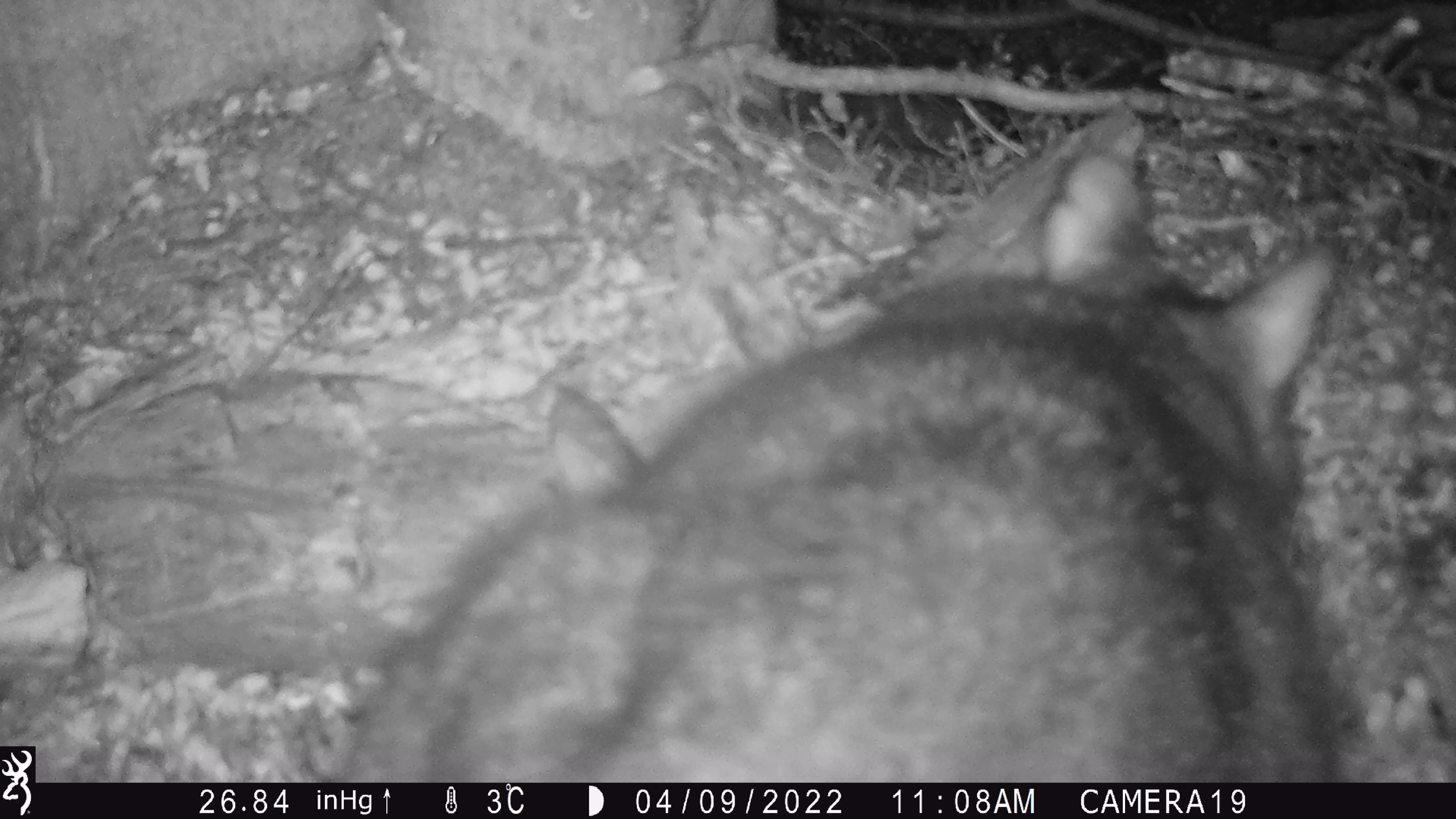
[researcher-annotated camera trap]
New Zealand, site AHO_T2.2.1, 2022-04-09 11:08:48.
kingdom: Animalia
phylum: Chordata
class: Mammalia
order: Diprotodontia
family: Phalangeridae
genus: Trichosurus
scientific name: Trichosurus vulpecula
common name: common brushtail possum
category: possum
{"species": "possum (common brushtail possum) (Trichosurus vulpecula)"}